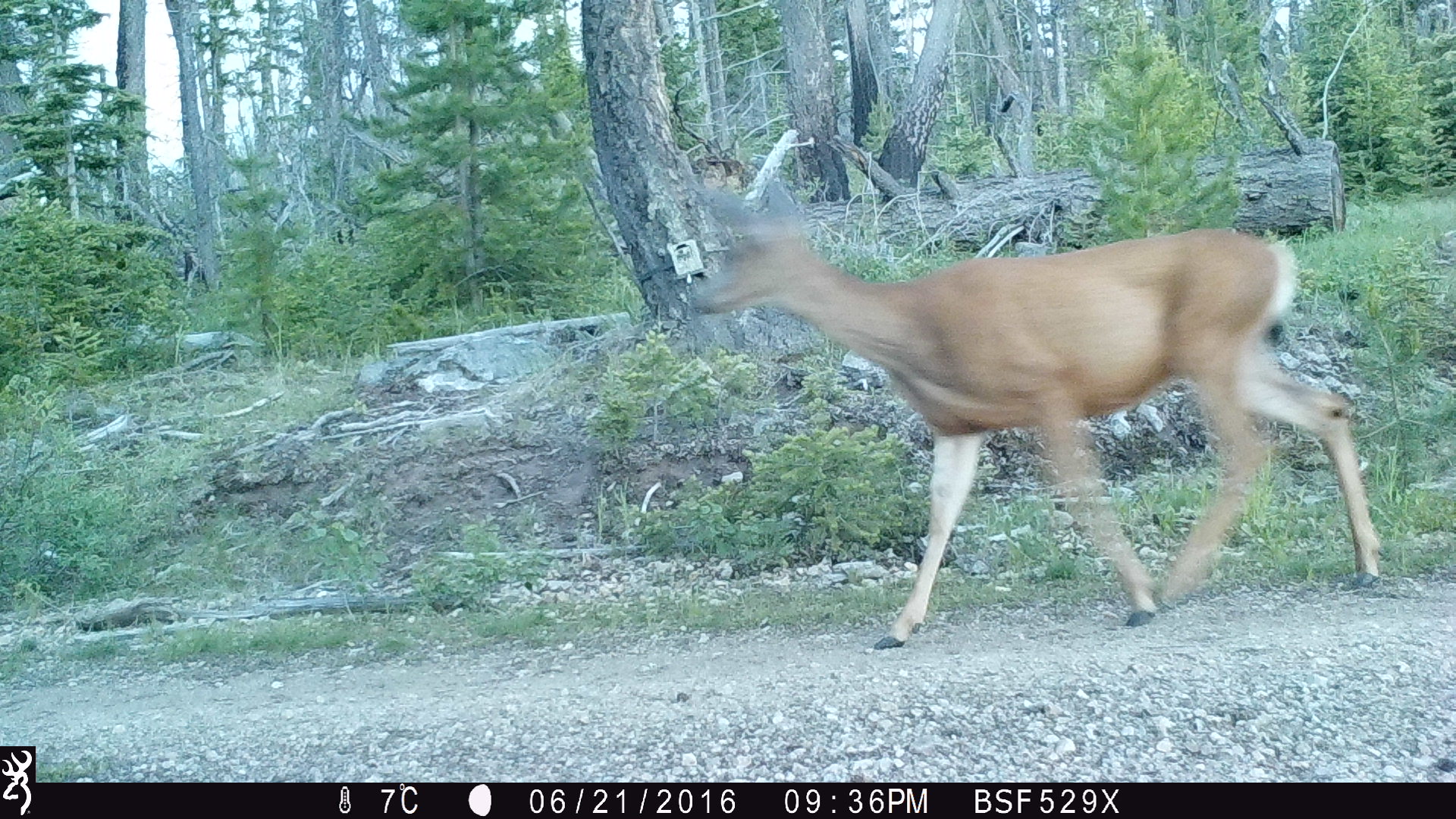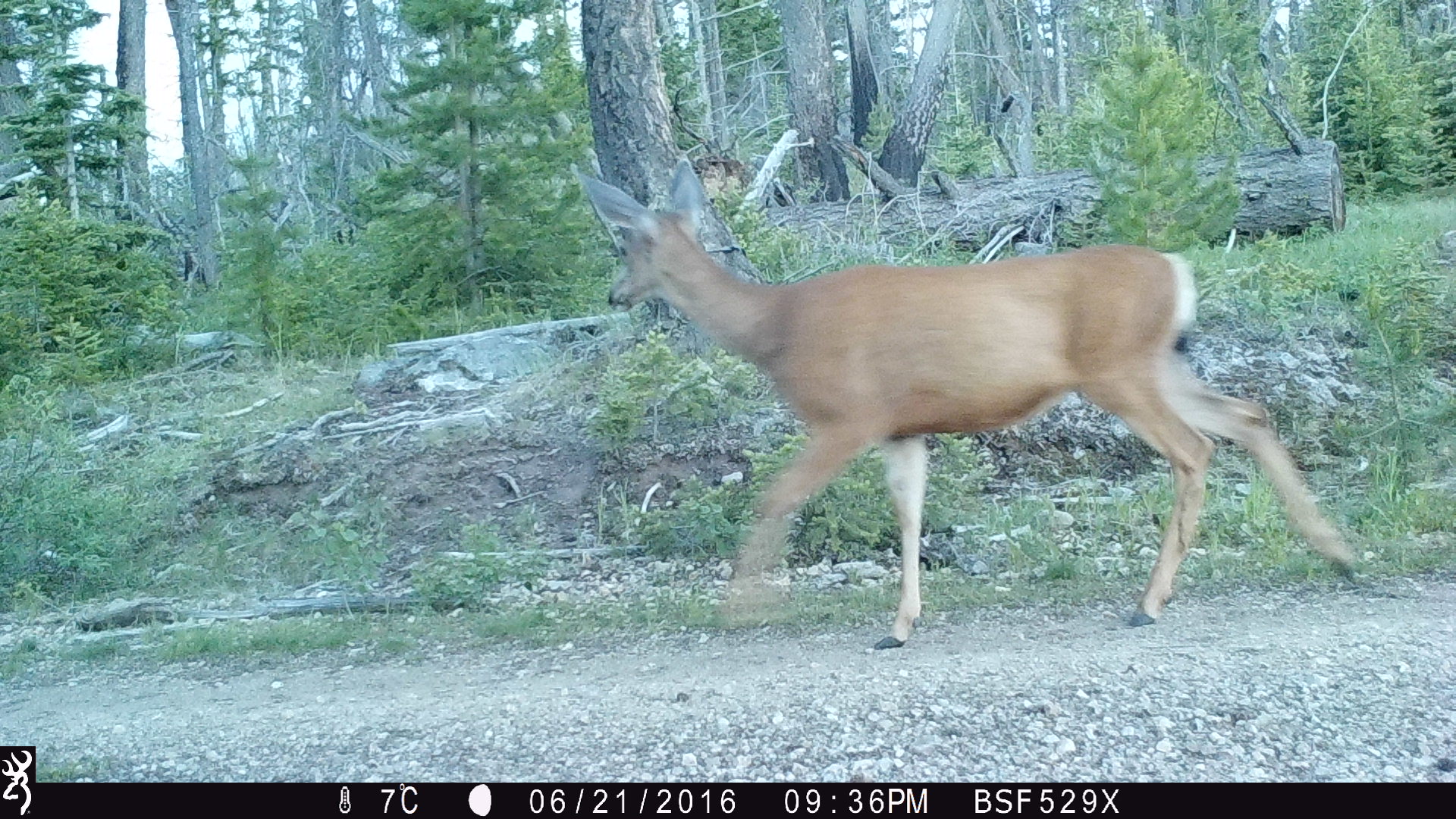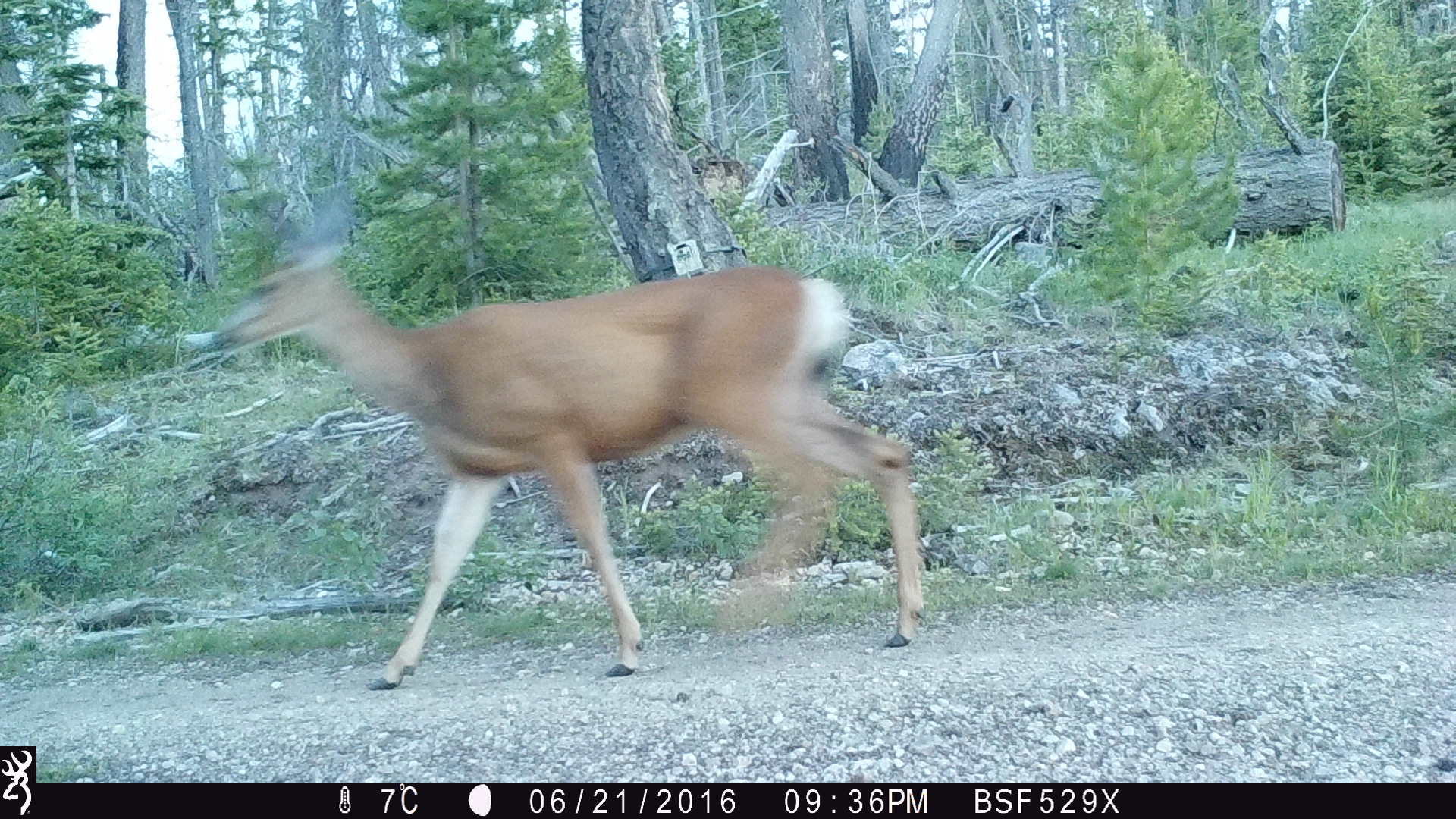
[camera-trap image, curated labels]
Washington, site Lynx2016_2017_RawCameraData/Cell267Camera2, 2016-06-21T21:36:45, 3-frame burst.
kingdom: Animalia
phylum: Chordata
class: Mammalia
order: Artiodactyla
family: Cervidae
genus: Odocoileus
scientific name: Odocoileus hemionus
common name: mule deer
Odocoileus hemionus (mule deer). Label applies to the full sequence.